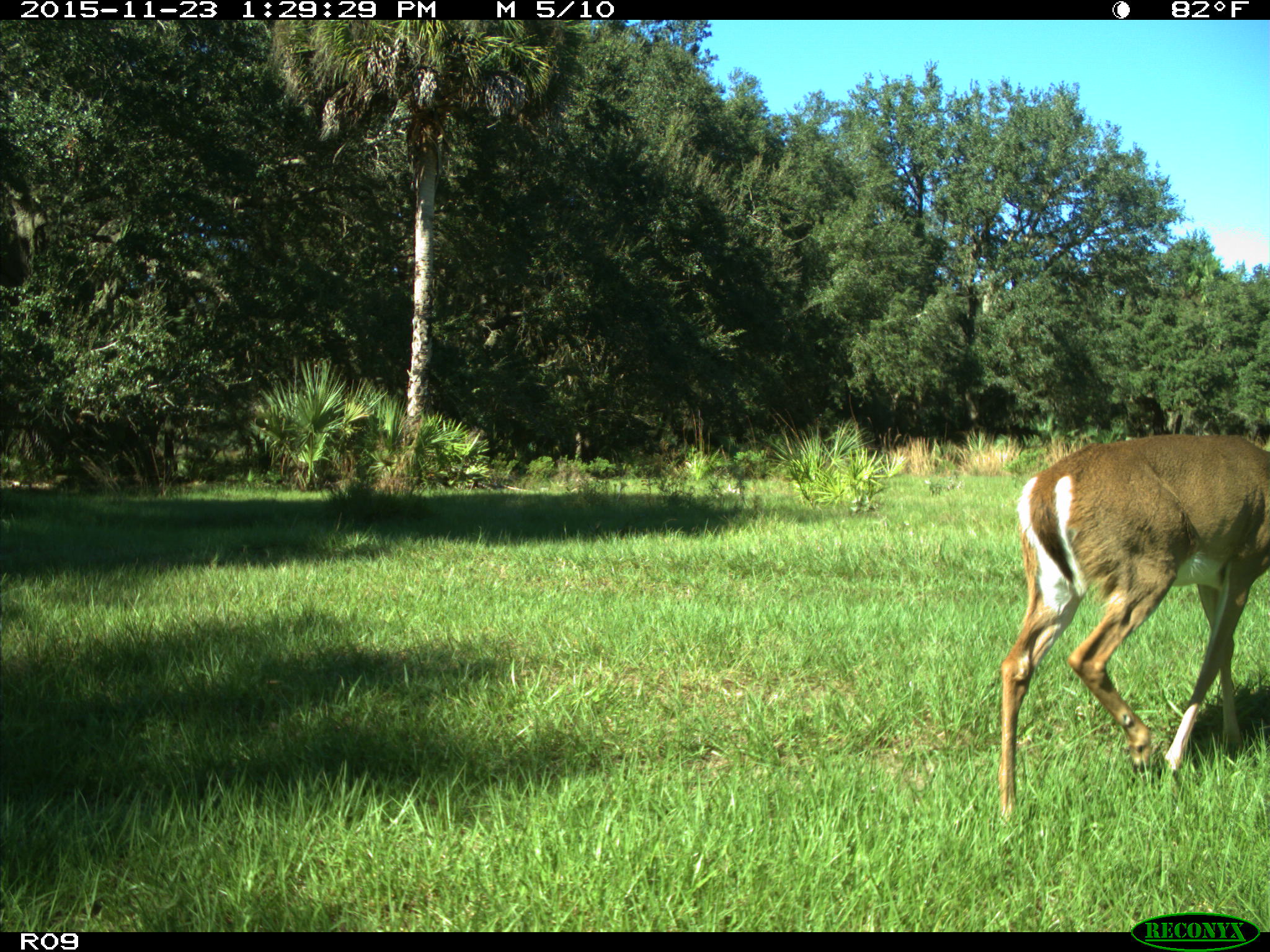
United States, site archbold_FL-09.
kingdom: Animalia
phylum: Chordata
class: Mammalia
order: Artiodactyla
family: Cervidae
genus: Odocoileus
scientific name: Odocoileus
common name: deer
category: unidentified deer